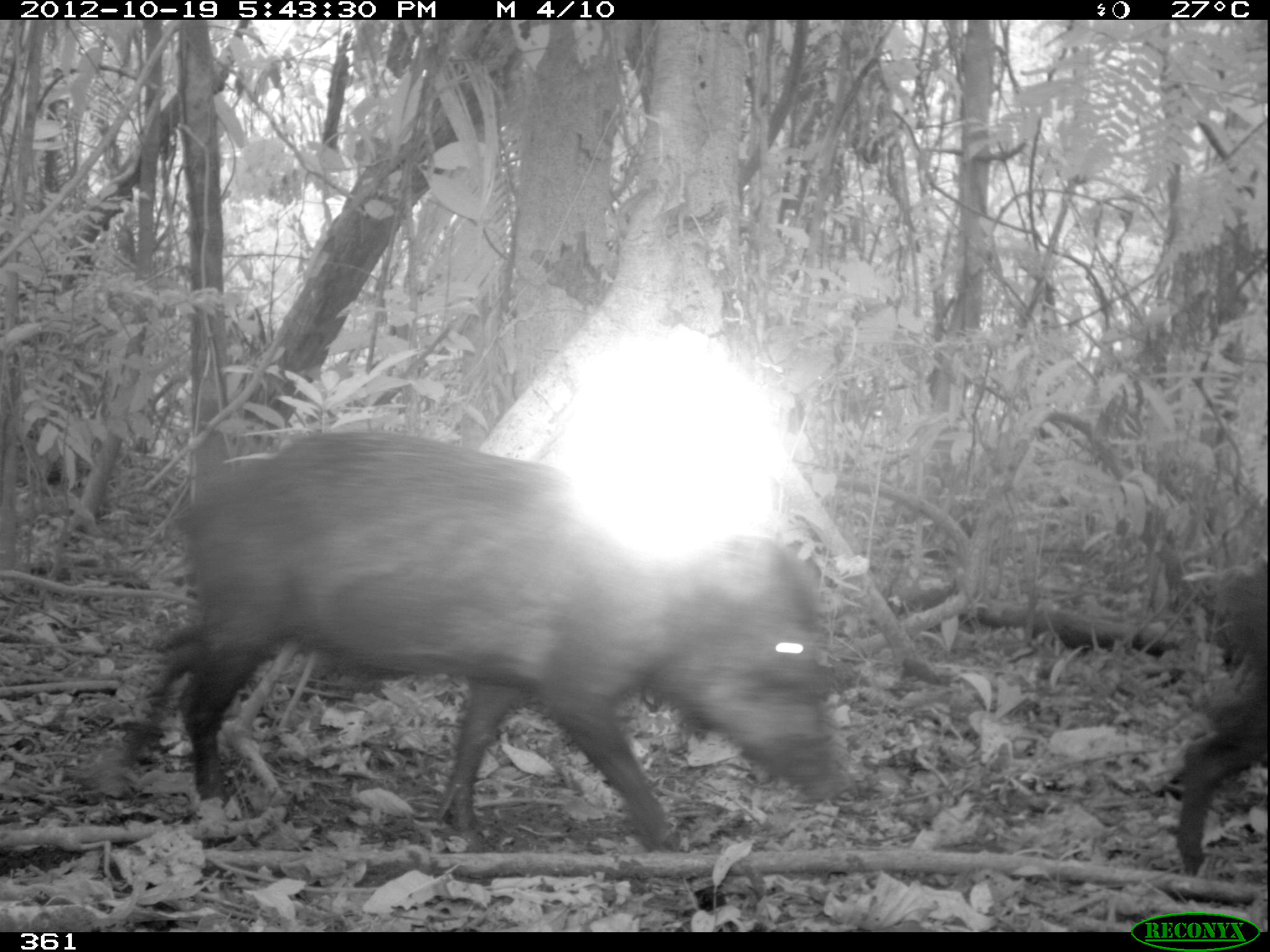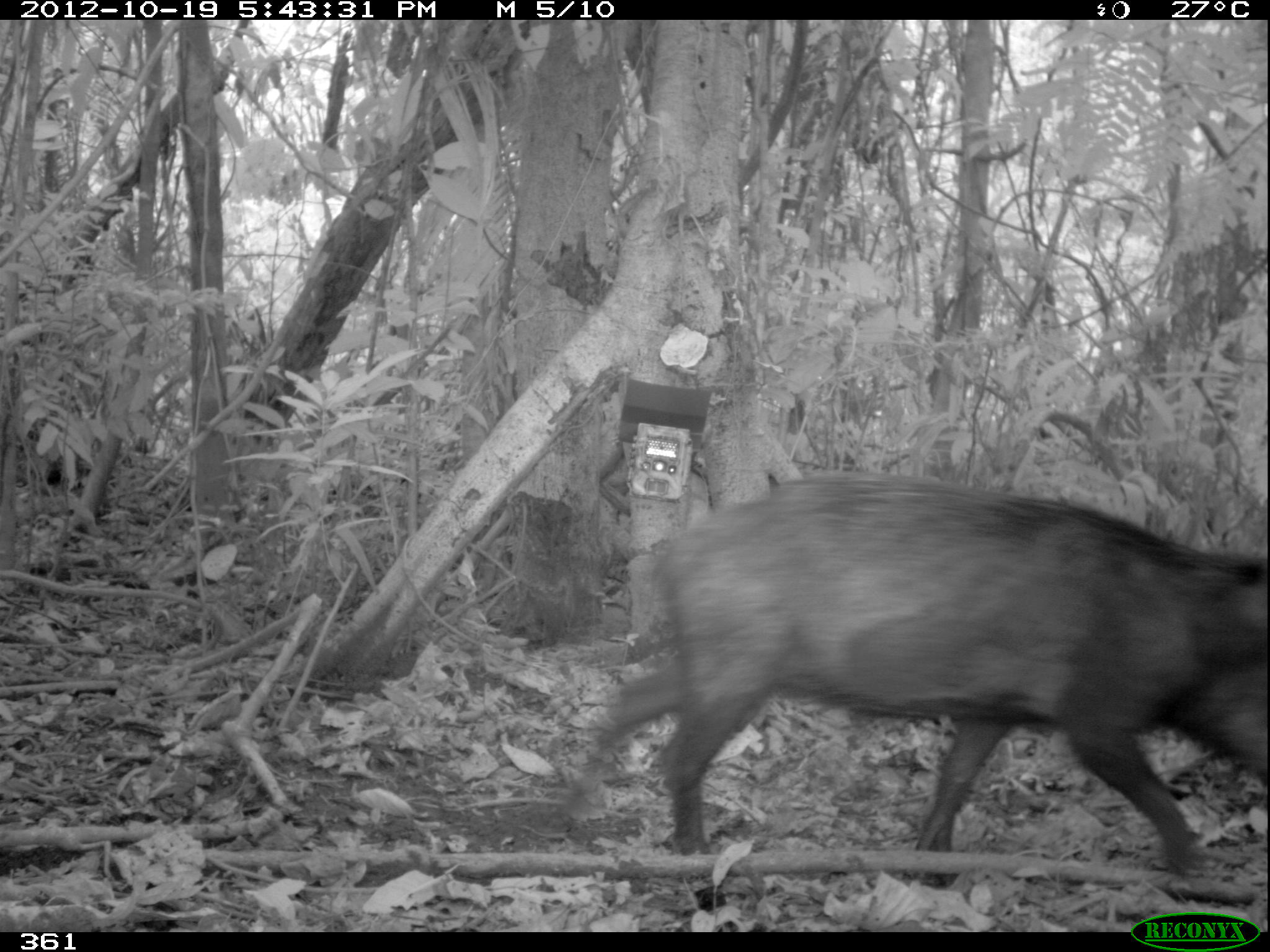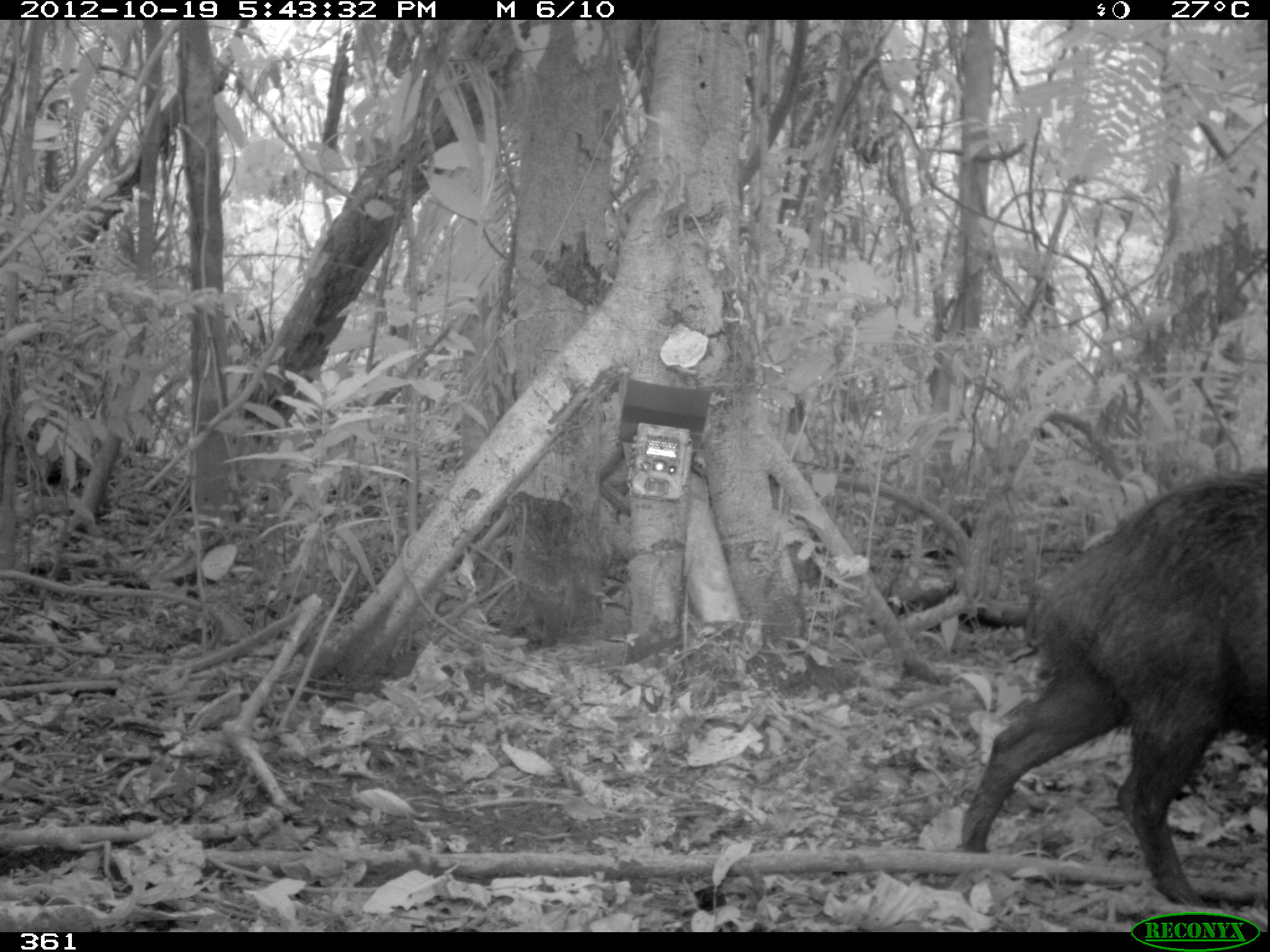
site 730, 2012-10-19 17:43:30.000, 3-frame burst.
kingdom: Animalia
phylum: Chordata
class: Mammalia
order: Artiodactyla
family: Tayassuidae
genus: Tayassu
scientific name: Tayassu pecari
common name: white-lipped peccary